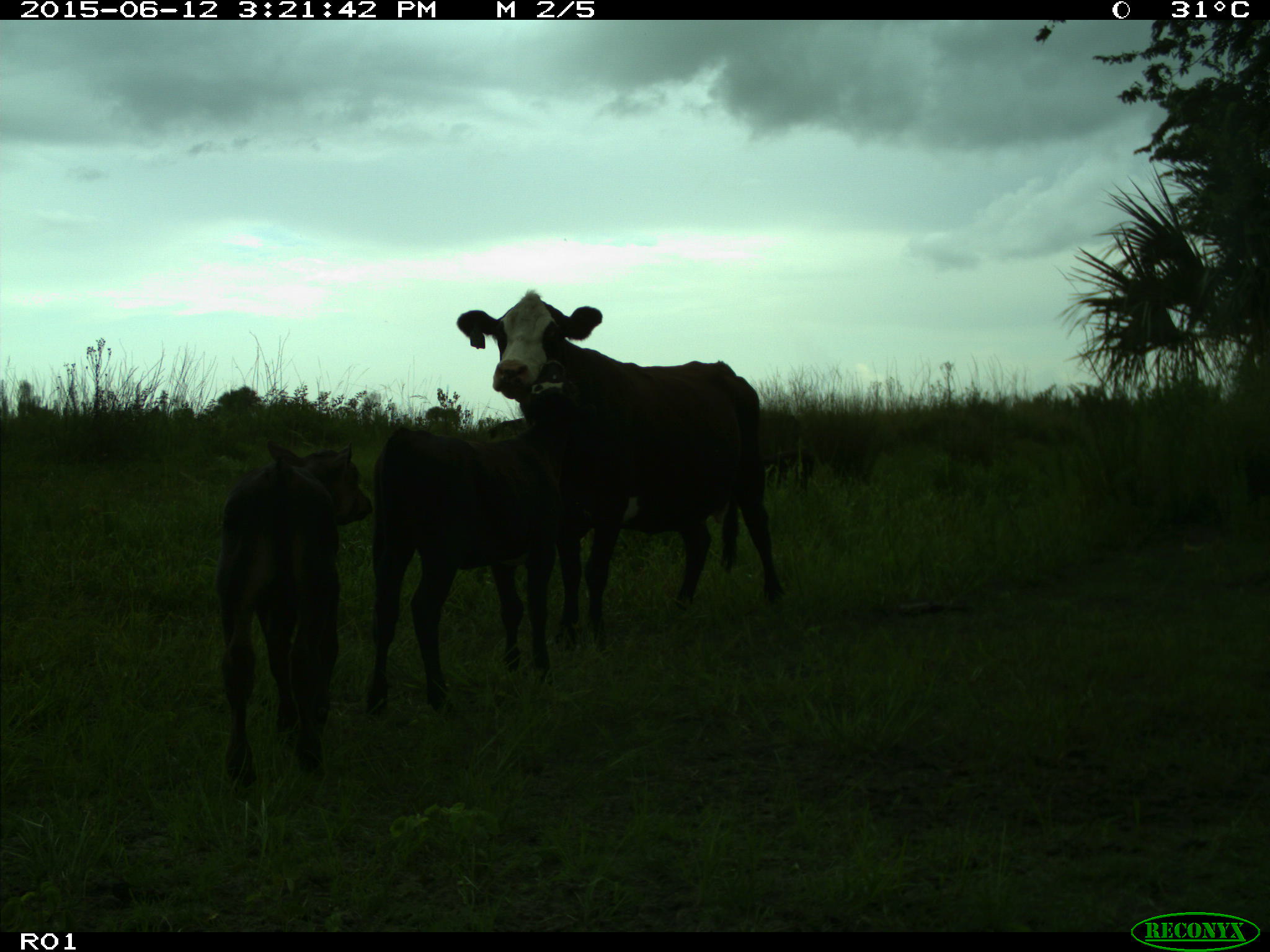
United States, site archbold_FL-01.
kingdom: Animalia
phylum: Chordata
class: Mammalia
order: Artiodactyla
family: Bovidae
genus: Bos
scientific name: Bos taurus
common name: domestic cow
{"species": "Bos taurus (domestic cow)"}